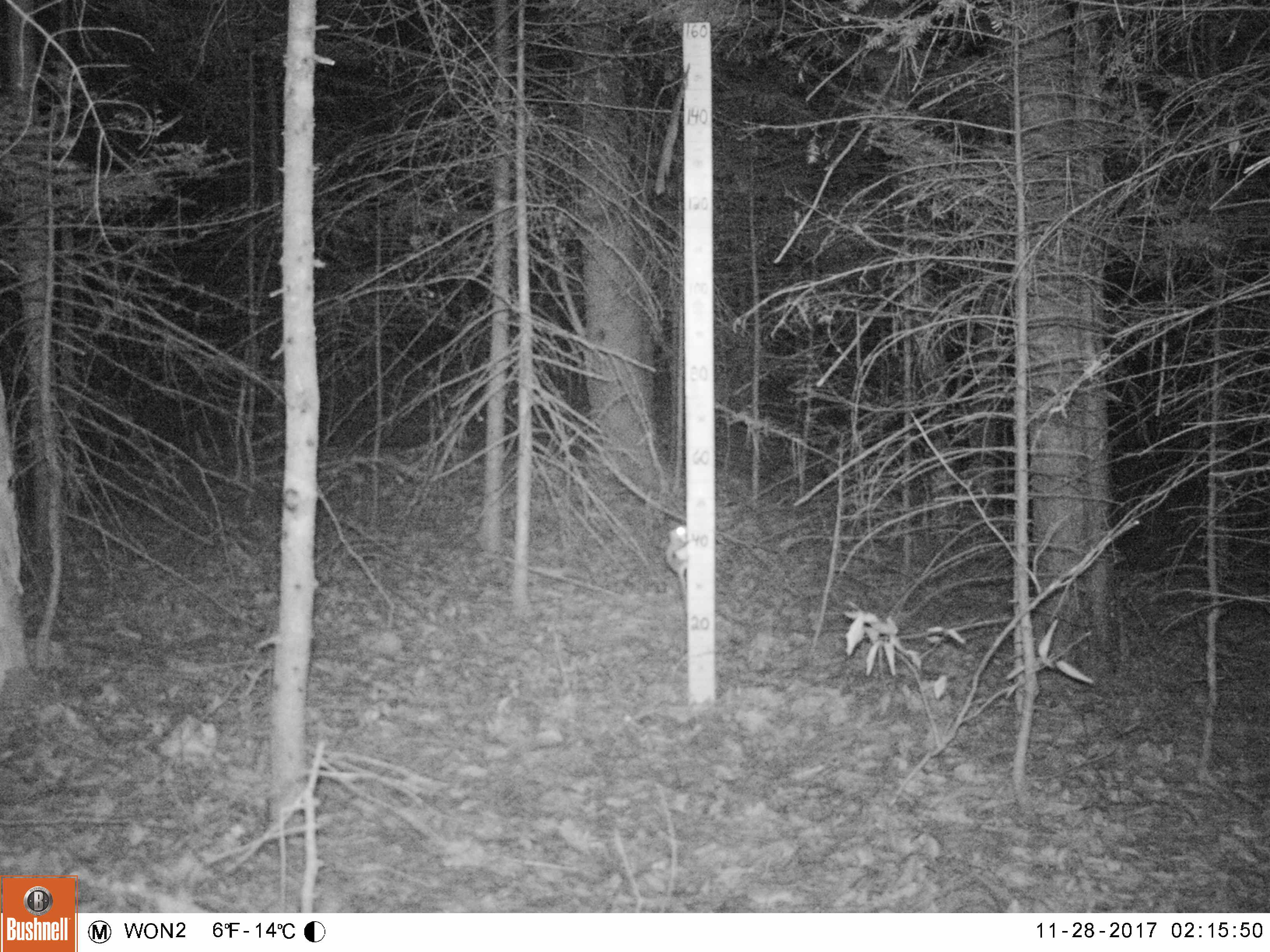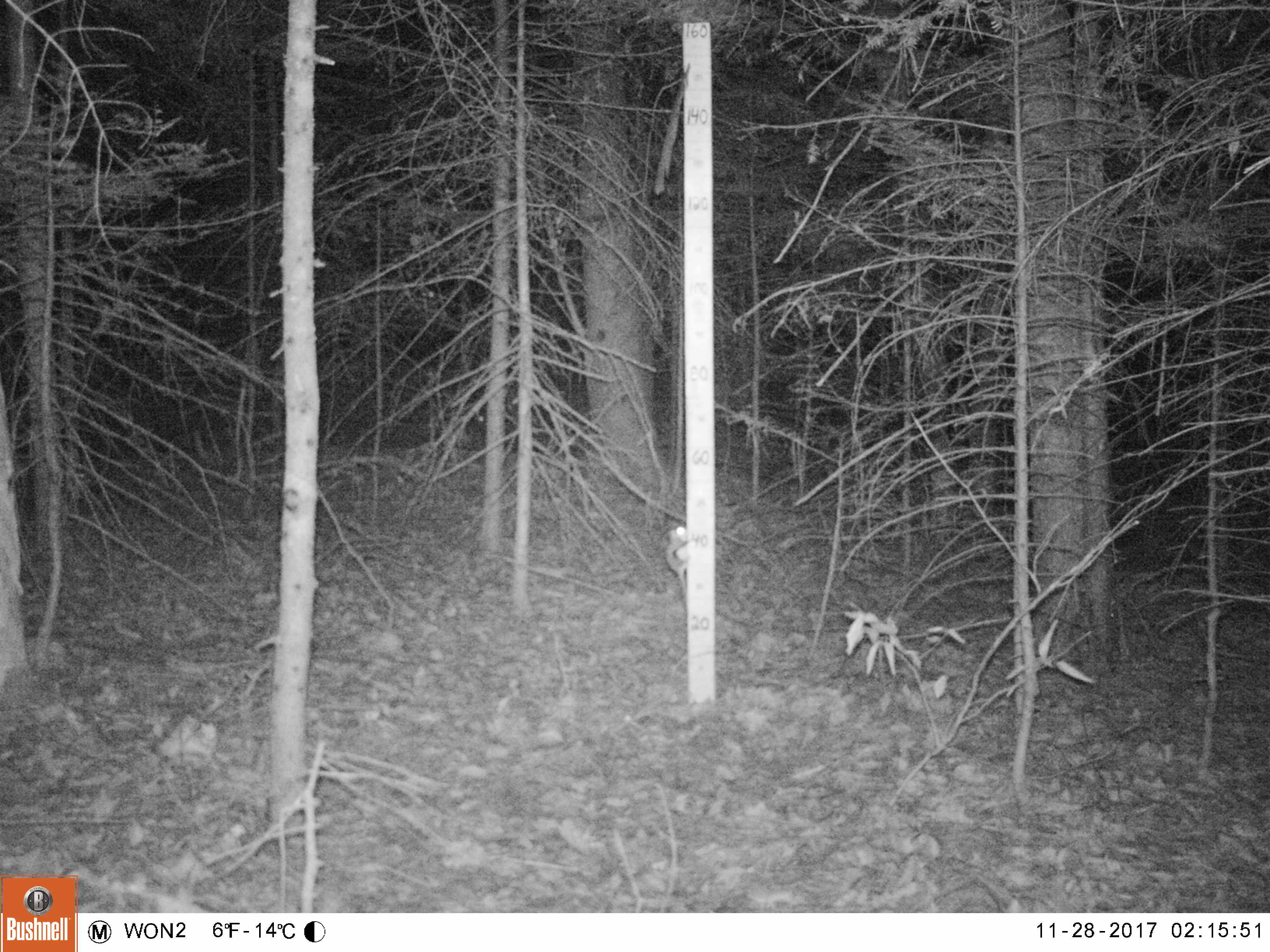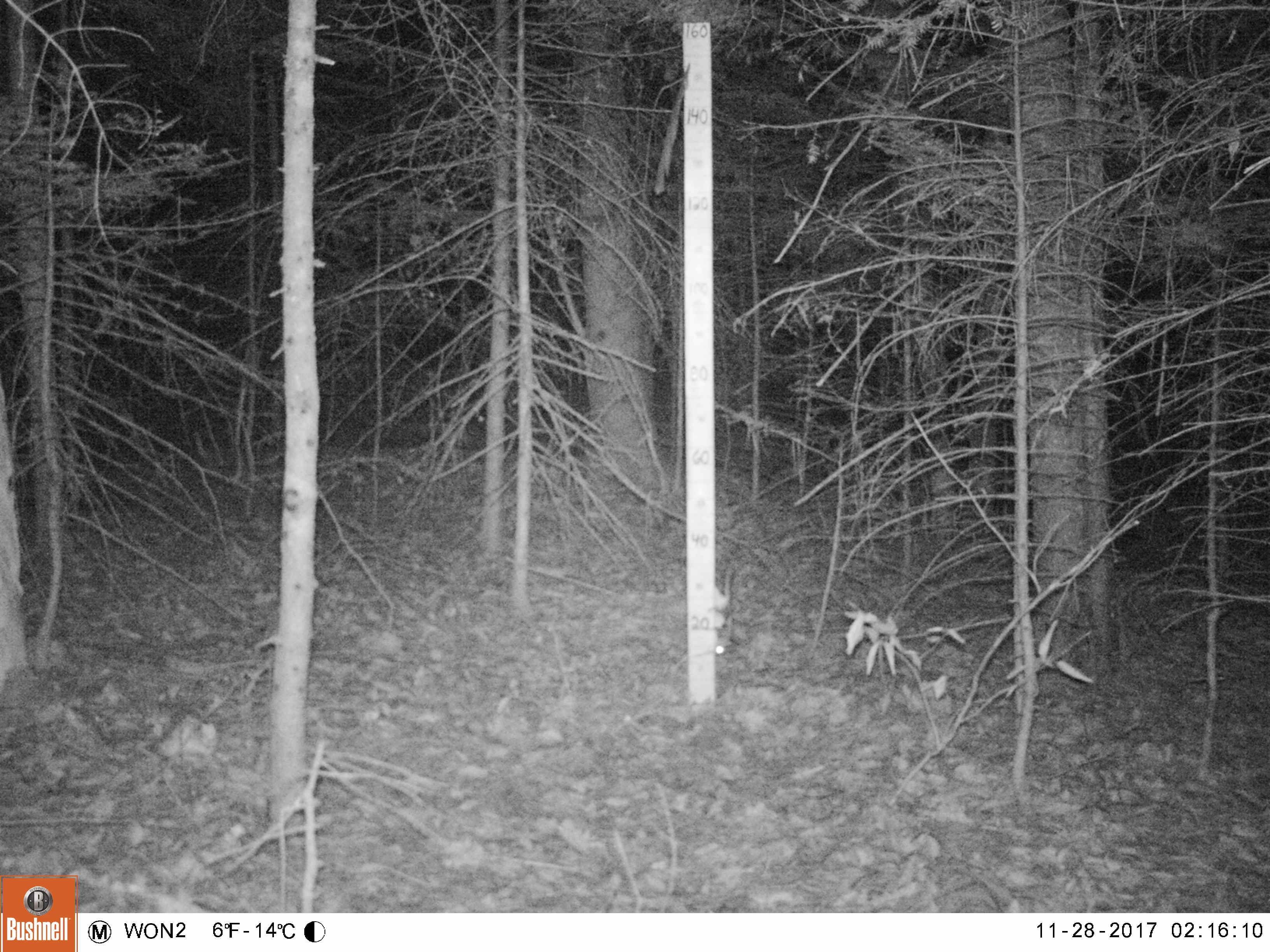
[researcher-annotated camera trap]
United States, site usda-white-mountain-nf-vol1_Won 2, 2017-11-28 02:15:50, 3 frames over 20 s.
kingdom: Animalia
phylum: Chordata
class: Mammalia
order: Rodentia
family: Sciuridae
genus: Glaucomys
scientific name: Glaucomys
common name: flying squirrel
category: flying squirrel sp.